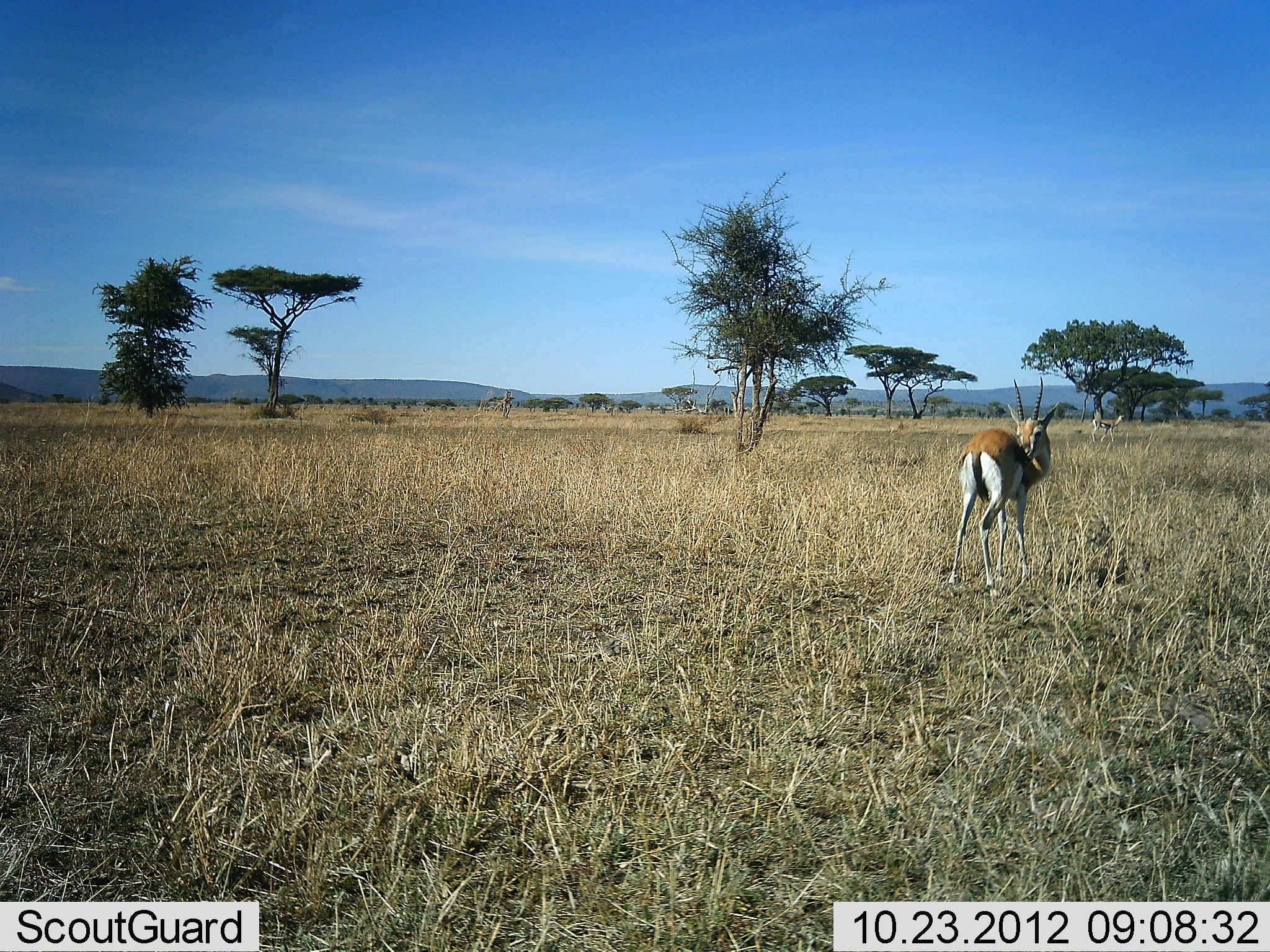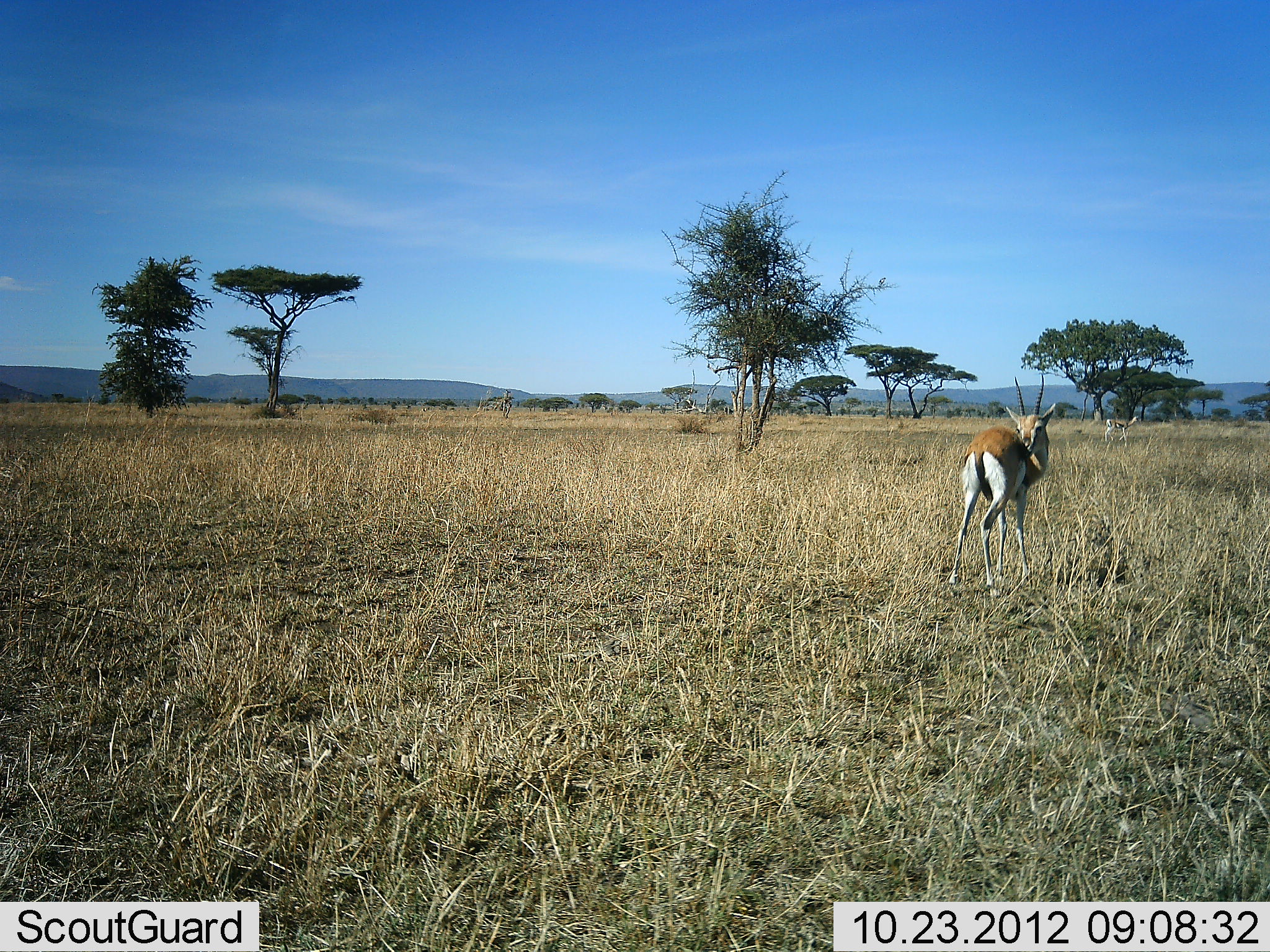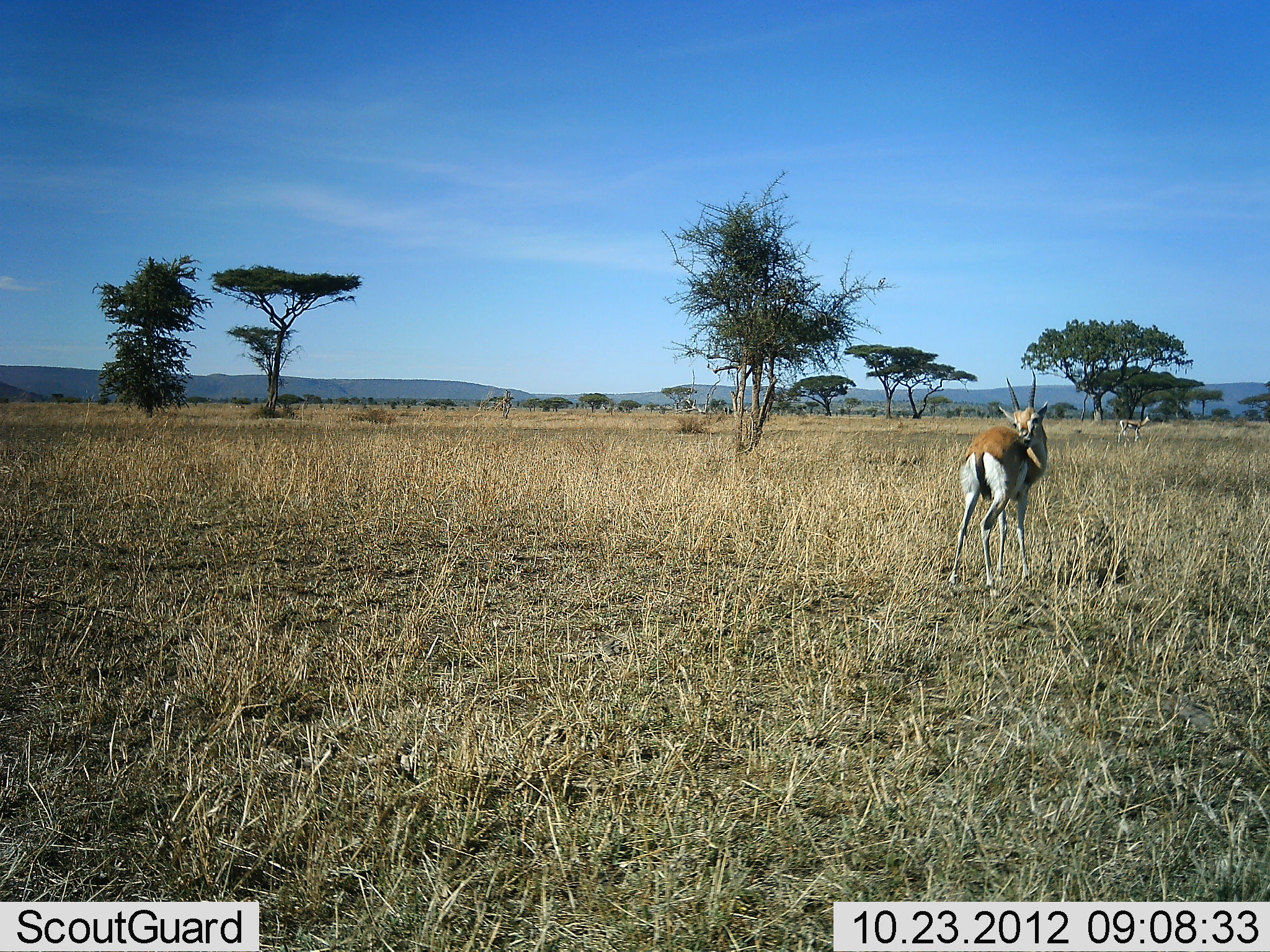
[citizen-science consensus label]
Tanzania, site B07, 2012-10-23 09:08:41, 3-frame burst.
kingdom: Animalia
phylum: Chordata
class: Mammalia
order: Artiodactyla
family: Bovidae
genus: Eudorcas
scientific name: Eudorcas thomsonii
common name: thomson's gazelle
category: gazellethomsons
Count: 1.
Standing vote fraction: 90%.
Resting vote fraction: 10%.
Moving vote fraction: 10%.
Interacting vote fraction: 0%.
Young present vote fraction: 0%.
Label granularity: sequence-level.